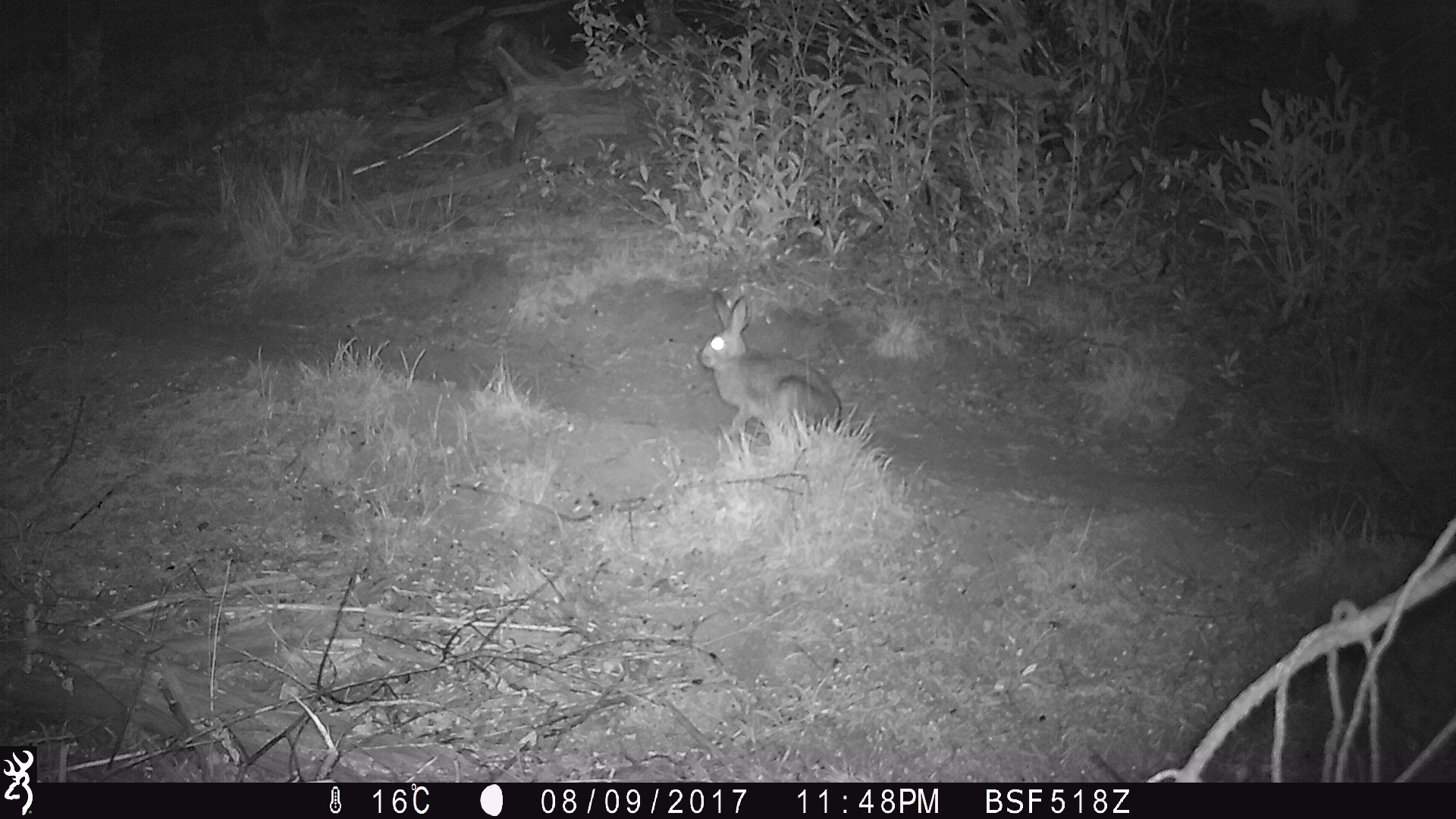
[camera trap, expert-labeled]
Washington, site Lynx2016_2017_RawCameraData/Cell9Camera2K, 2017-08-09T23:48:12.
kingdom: Animalia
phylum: Chordata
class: Mammalia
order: Lagomorpha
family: Leporidae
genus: Lepus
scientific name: Lepus americanus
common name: snowshoe hare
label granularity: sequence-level